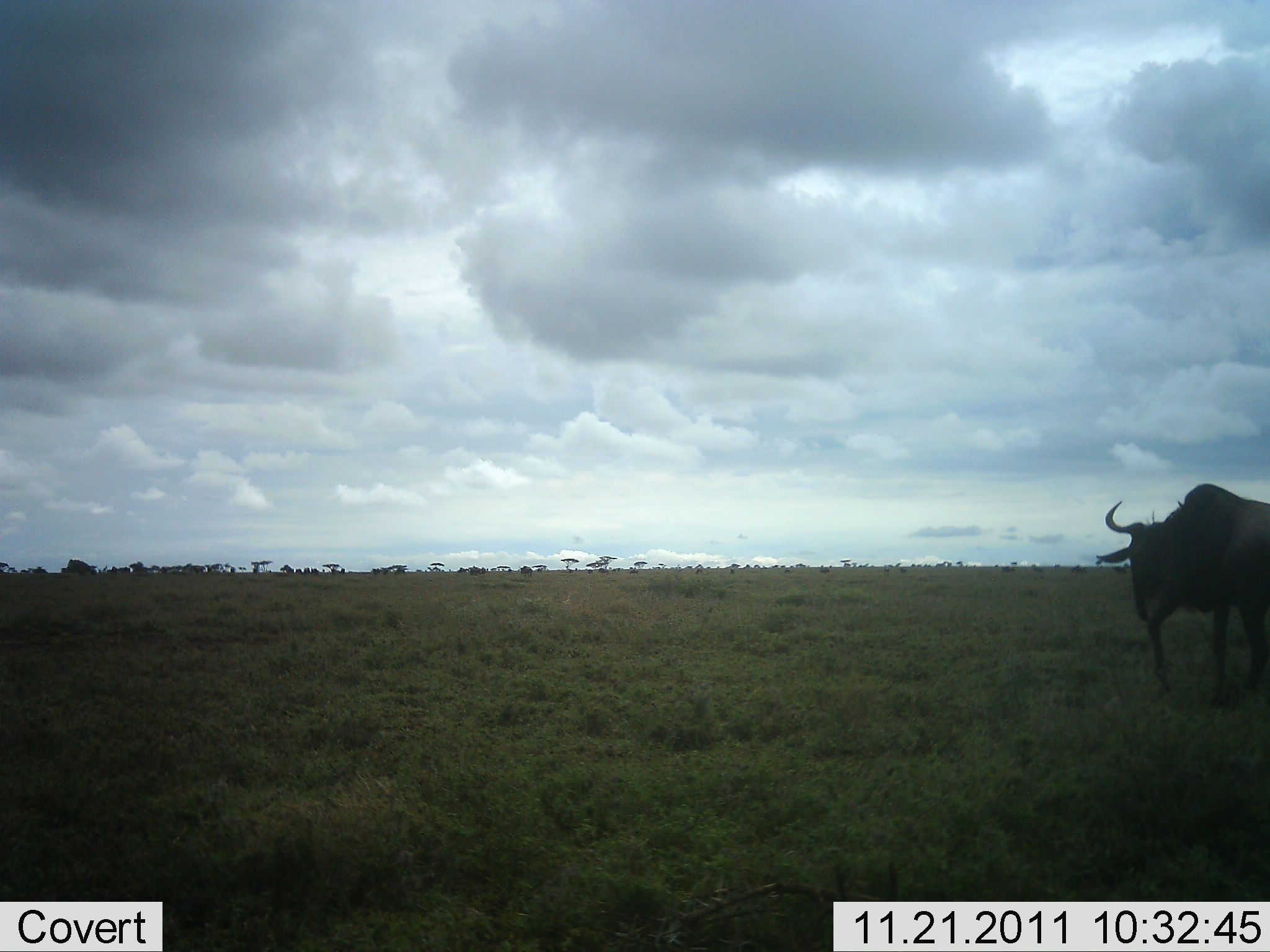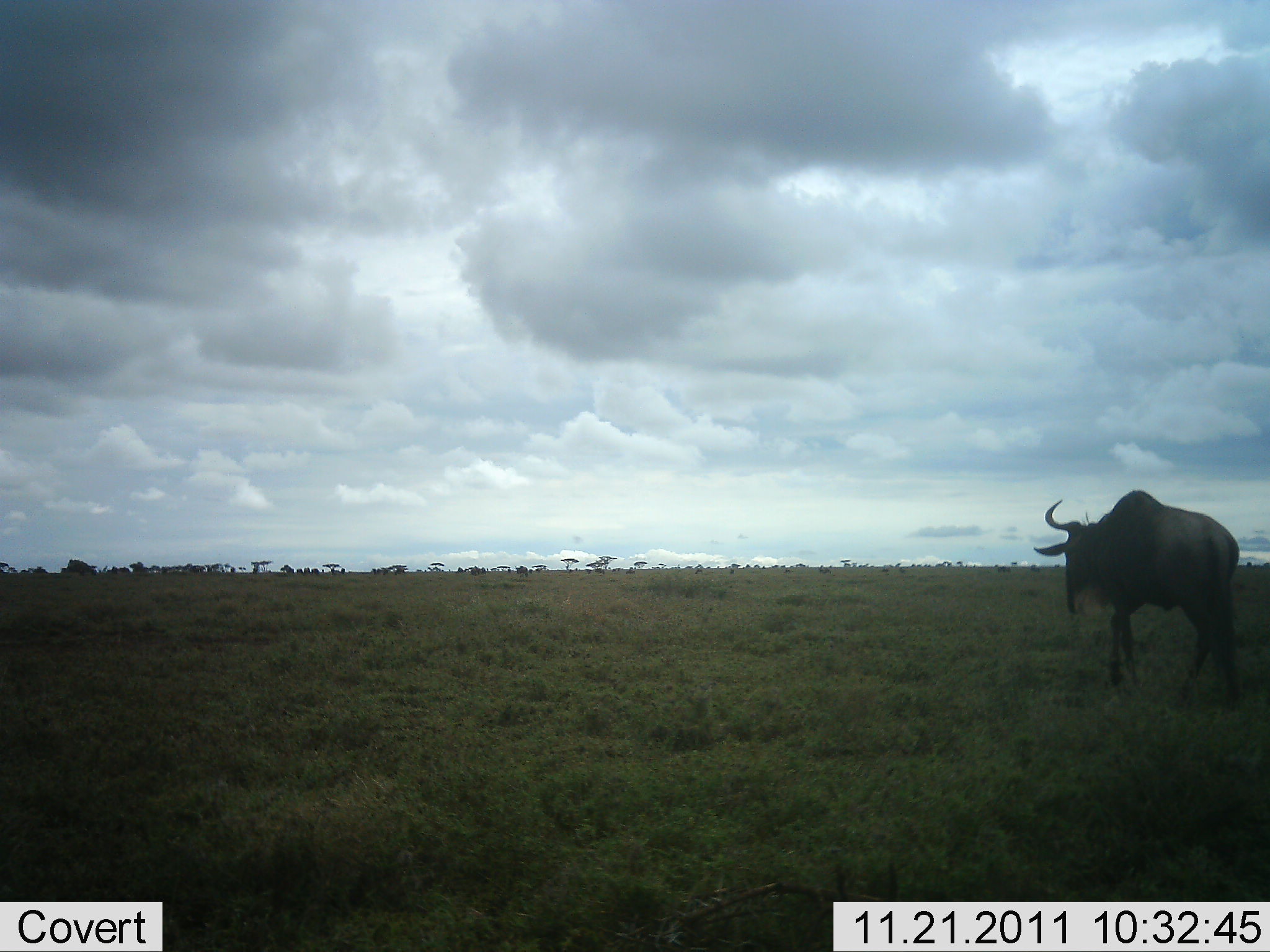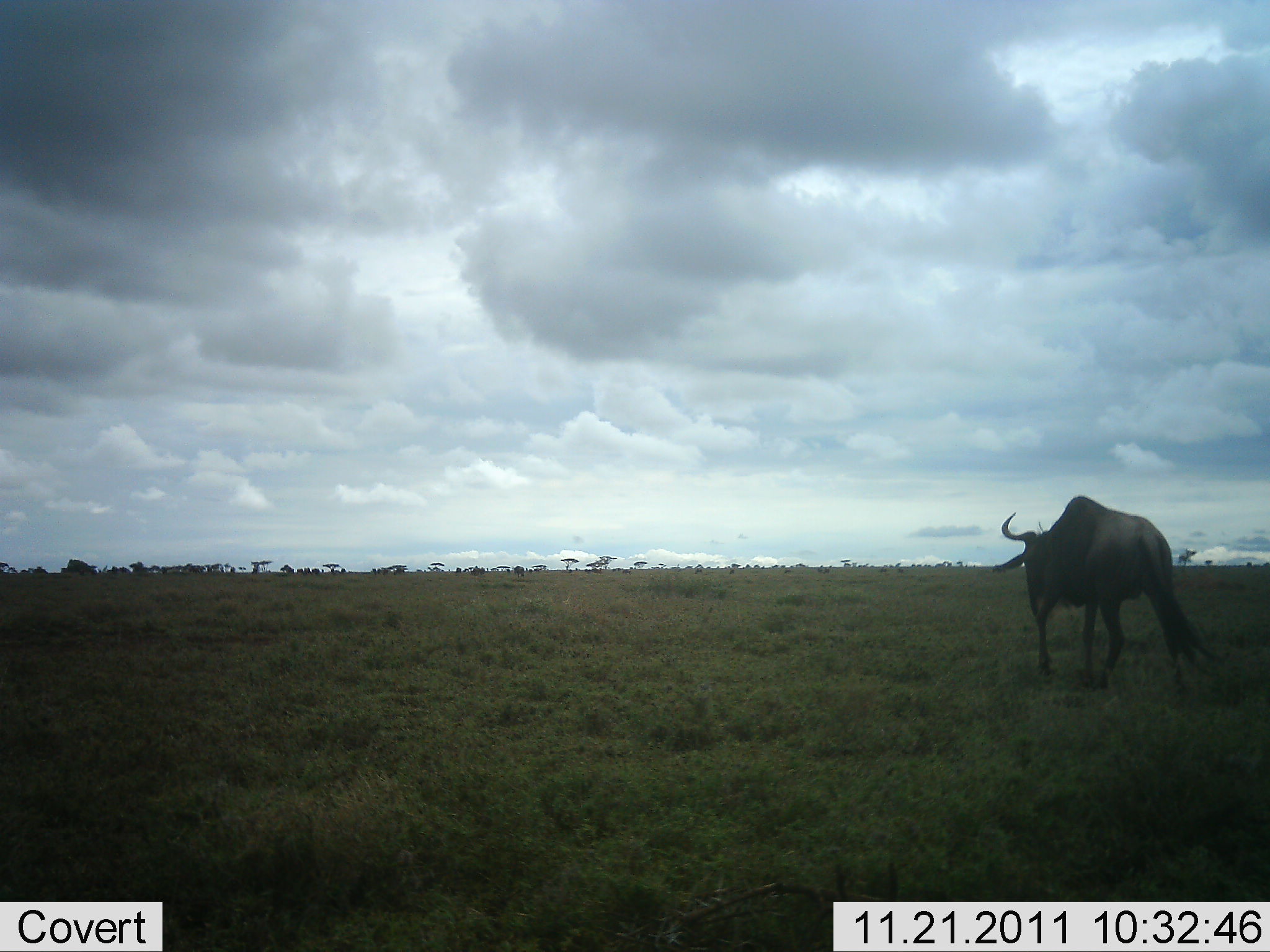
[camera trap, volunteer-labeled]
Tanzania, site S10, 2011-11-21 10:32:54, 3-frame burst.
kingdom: Animalia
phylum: Chordata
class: Mammalia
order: Artiodactyla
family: Bovidae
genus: Connochaetes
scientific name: Connochaetes taurinus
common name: blue wildebeest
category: wildebeest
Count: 1.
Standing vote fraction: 18%.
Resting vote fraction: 0%.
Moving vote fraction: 100%.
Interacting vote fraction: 0%.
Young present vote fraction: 0%.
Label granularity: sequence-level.